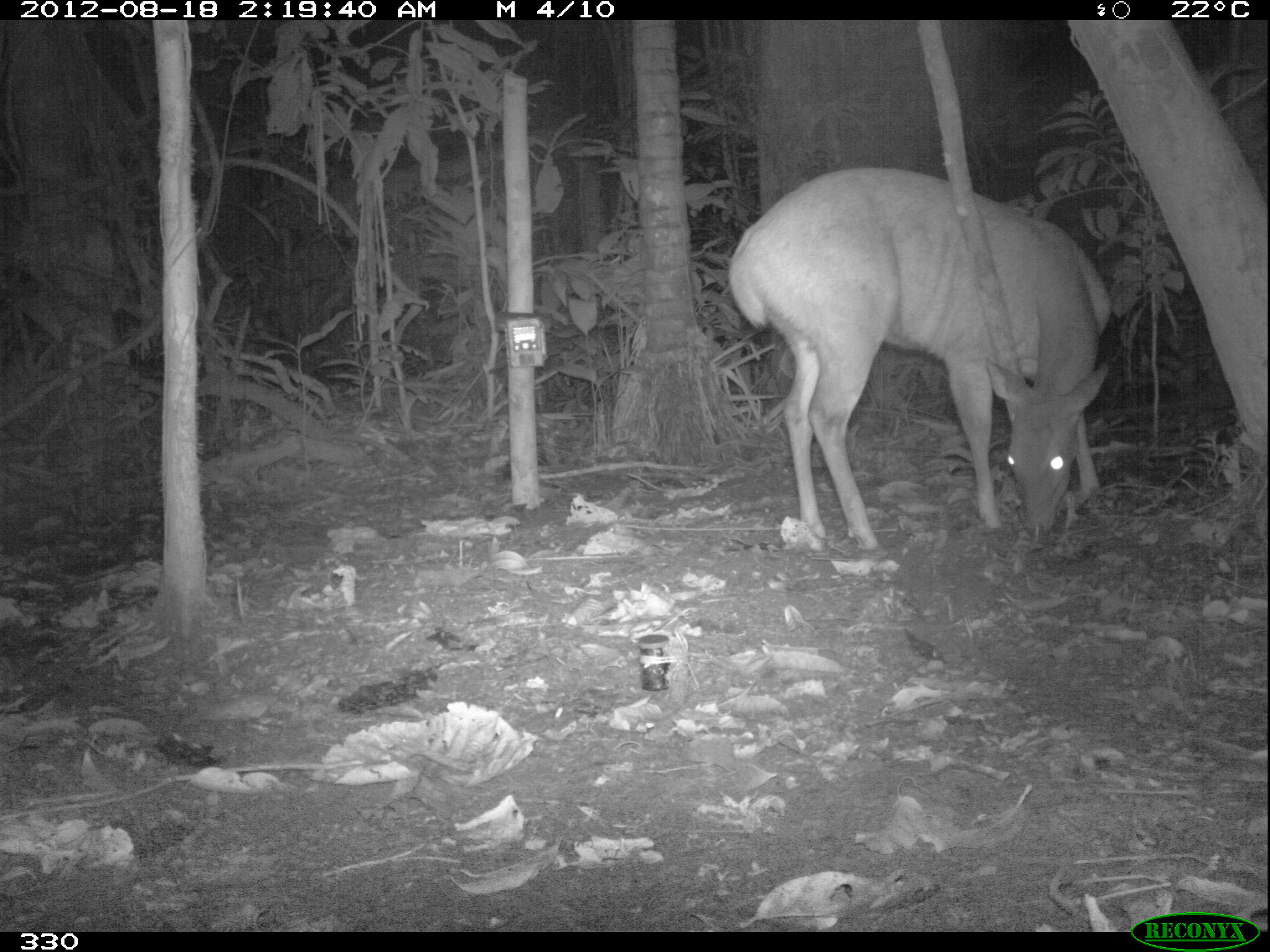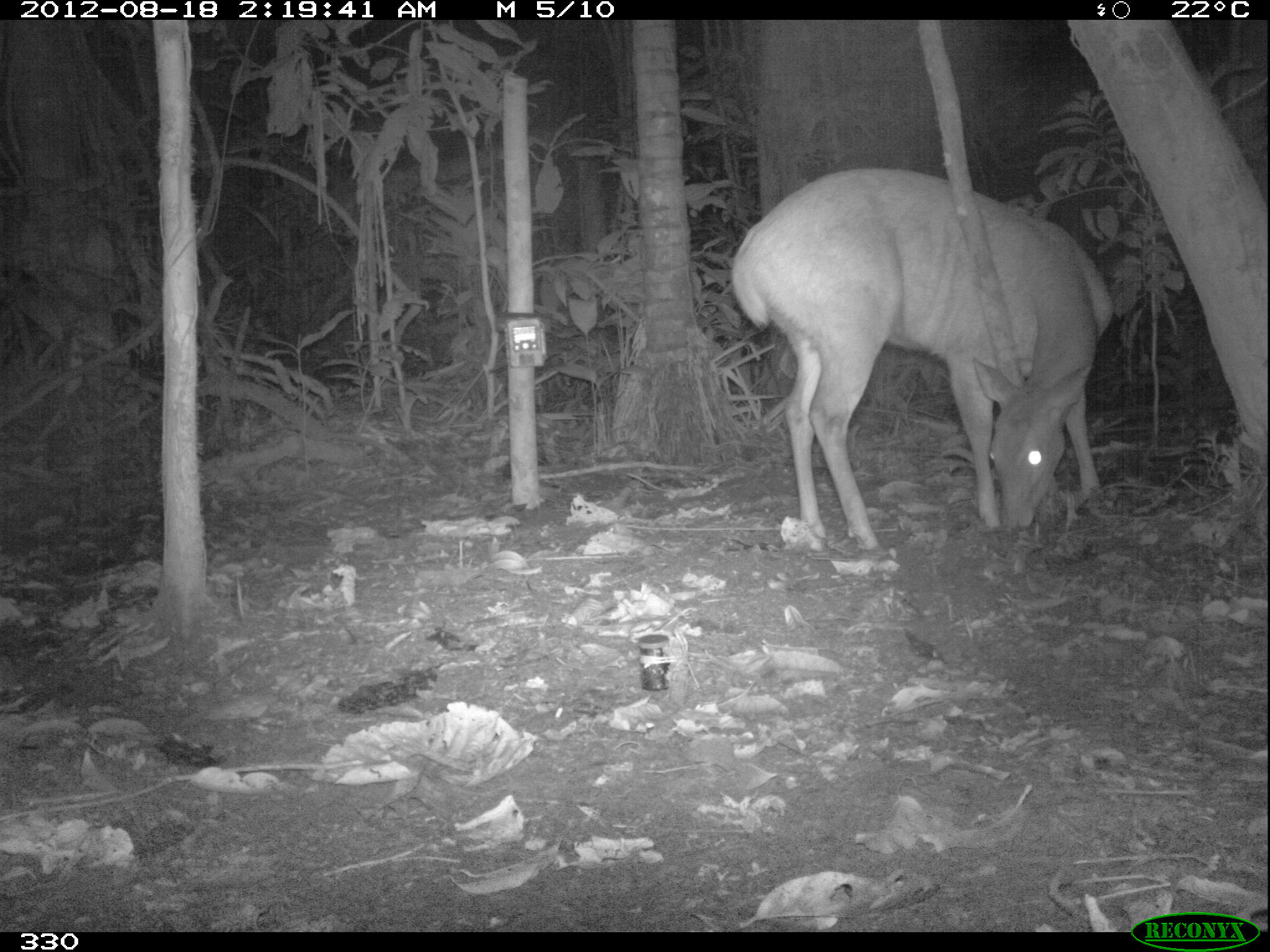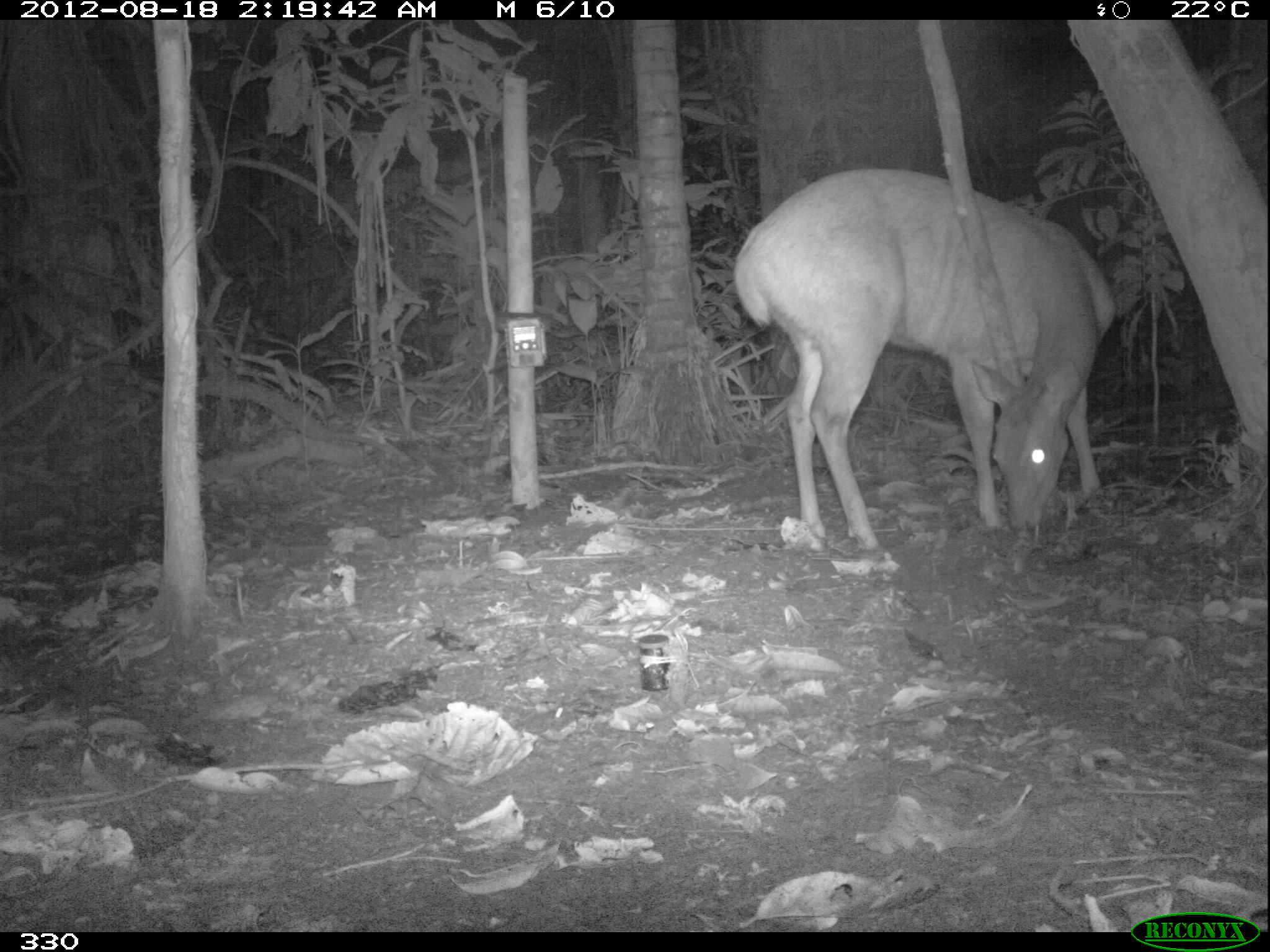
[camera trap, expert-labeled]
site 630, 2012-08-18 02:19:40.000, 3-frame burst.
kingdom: Animalia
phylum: Chordata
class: Mammalia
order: Artiodactyla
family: Cervidae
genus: Mazama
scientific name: Mazama americana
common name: red brocket